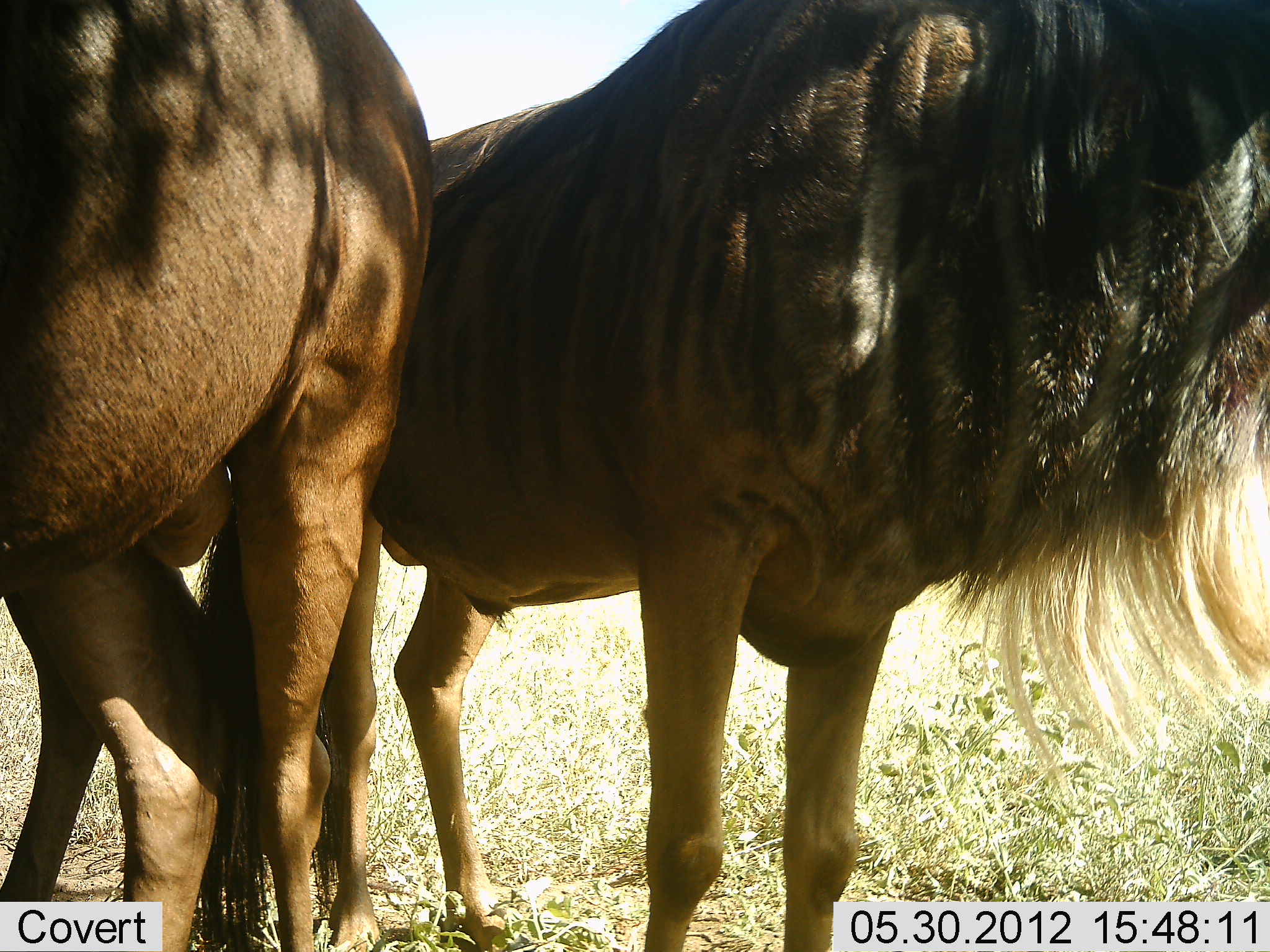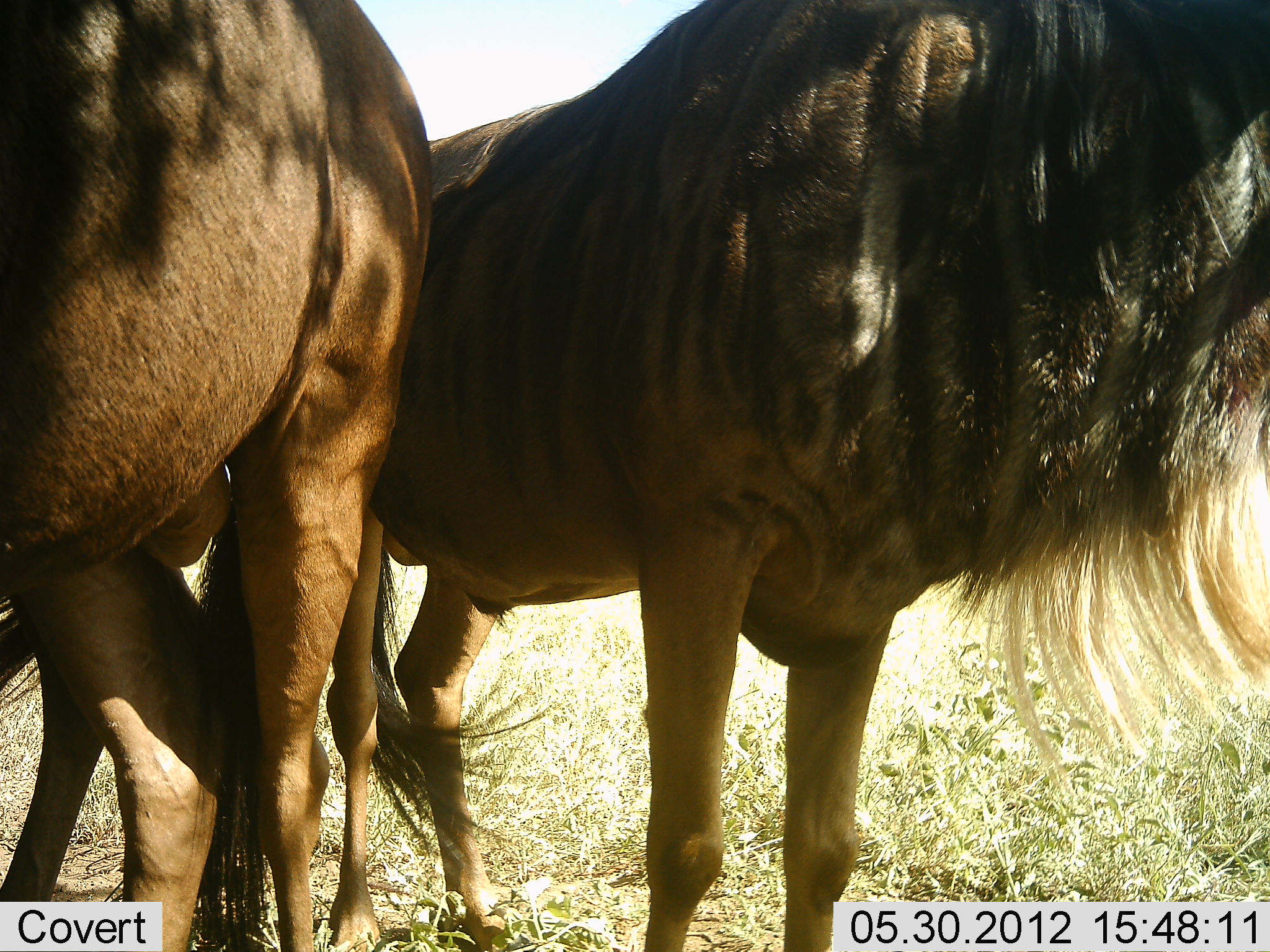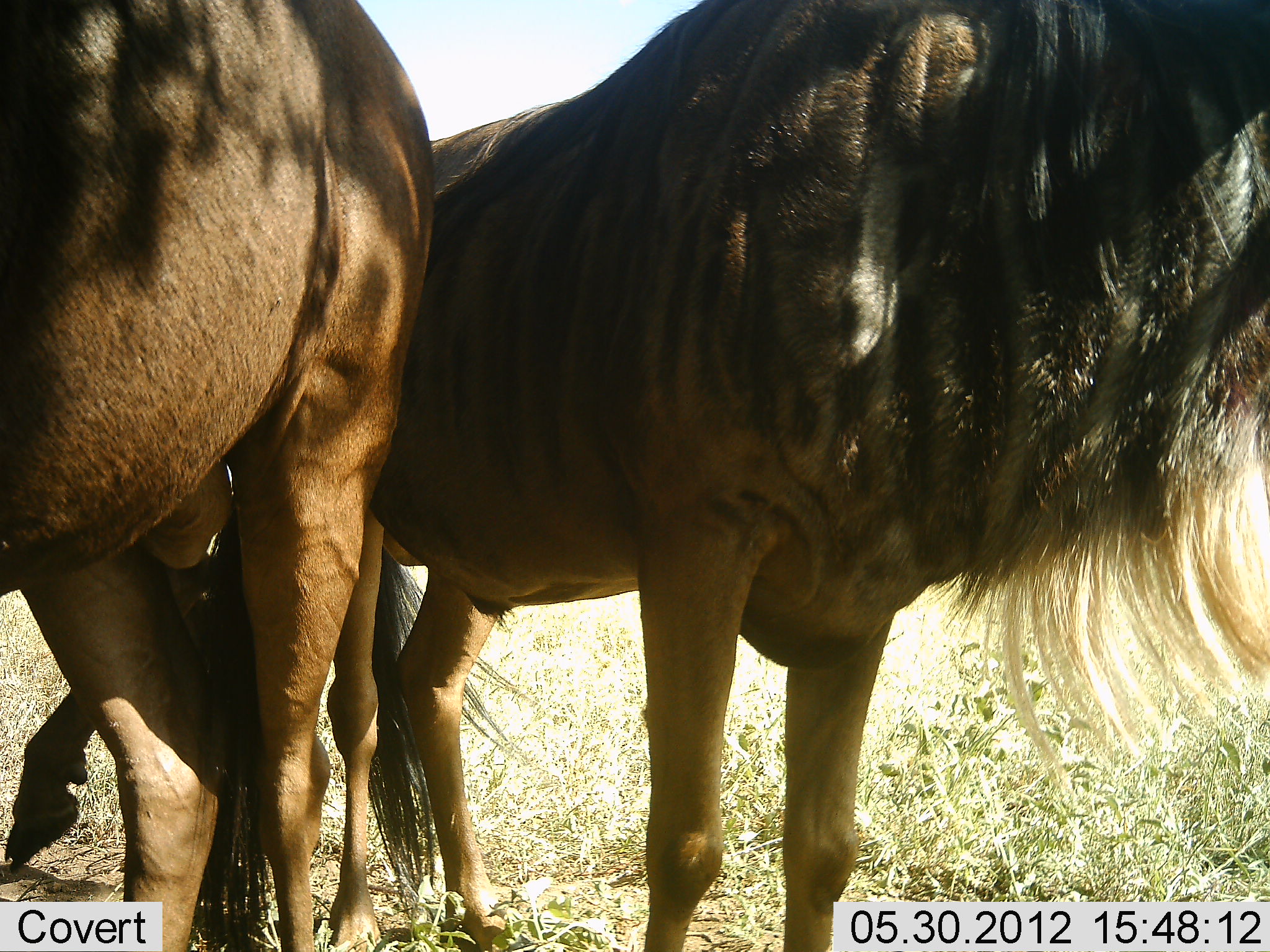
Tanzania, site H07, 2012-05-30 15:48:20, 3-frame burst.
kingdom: Animalia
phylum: Chordata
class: Mammalia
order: Artiodactyla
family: Bovidae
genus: Connochaetes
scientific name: Connochaetes taurinus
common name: blue wildebeest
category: wildebeest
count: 3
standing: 91%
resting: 9%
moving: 0%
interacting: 0%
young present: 0%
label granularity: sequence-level